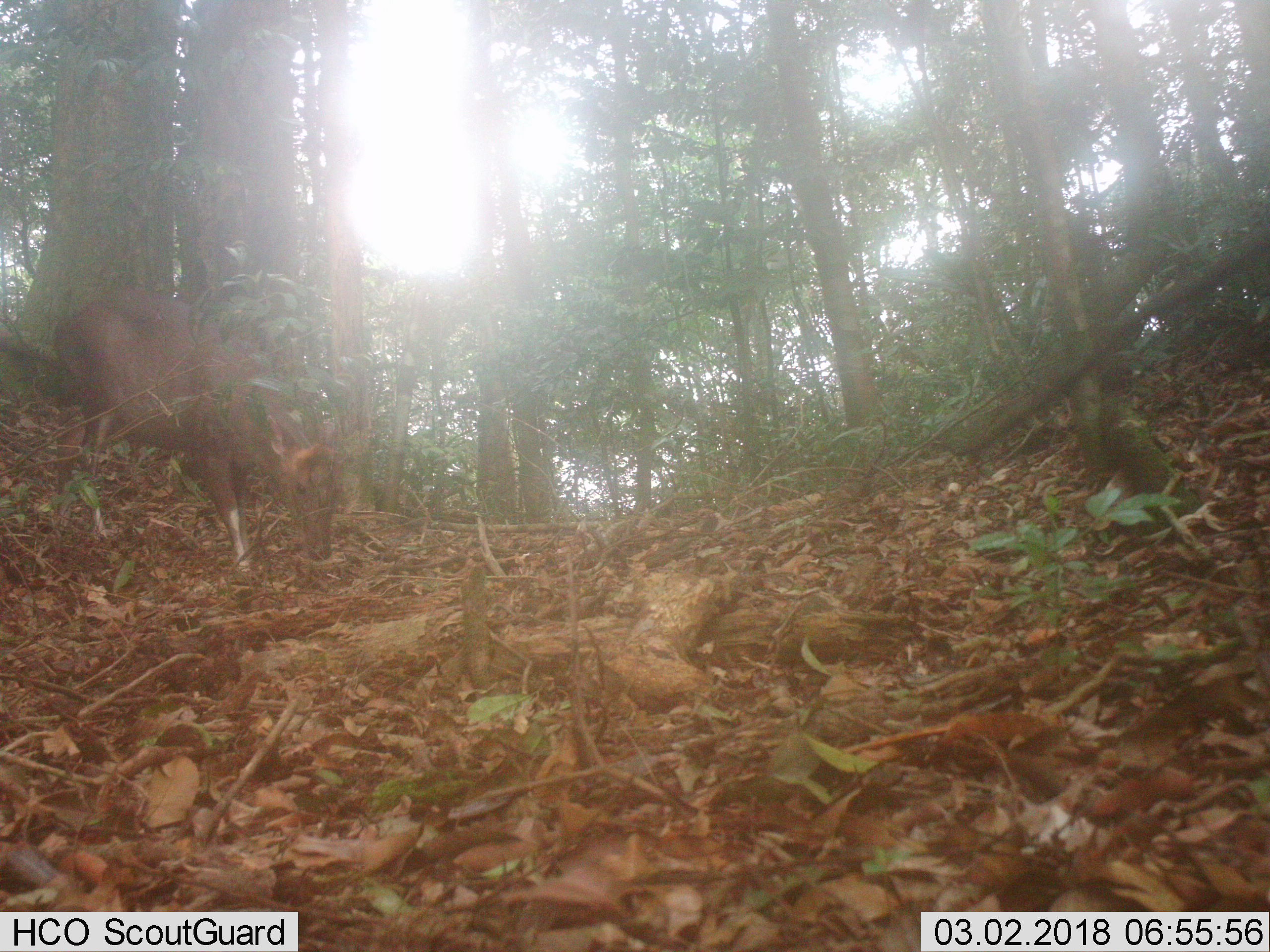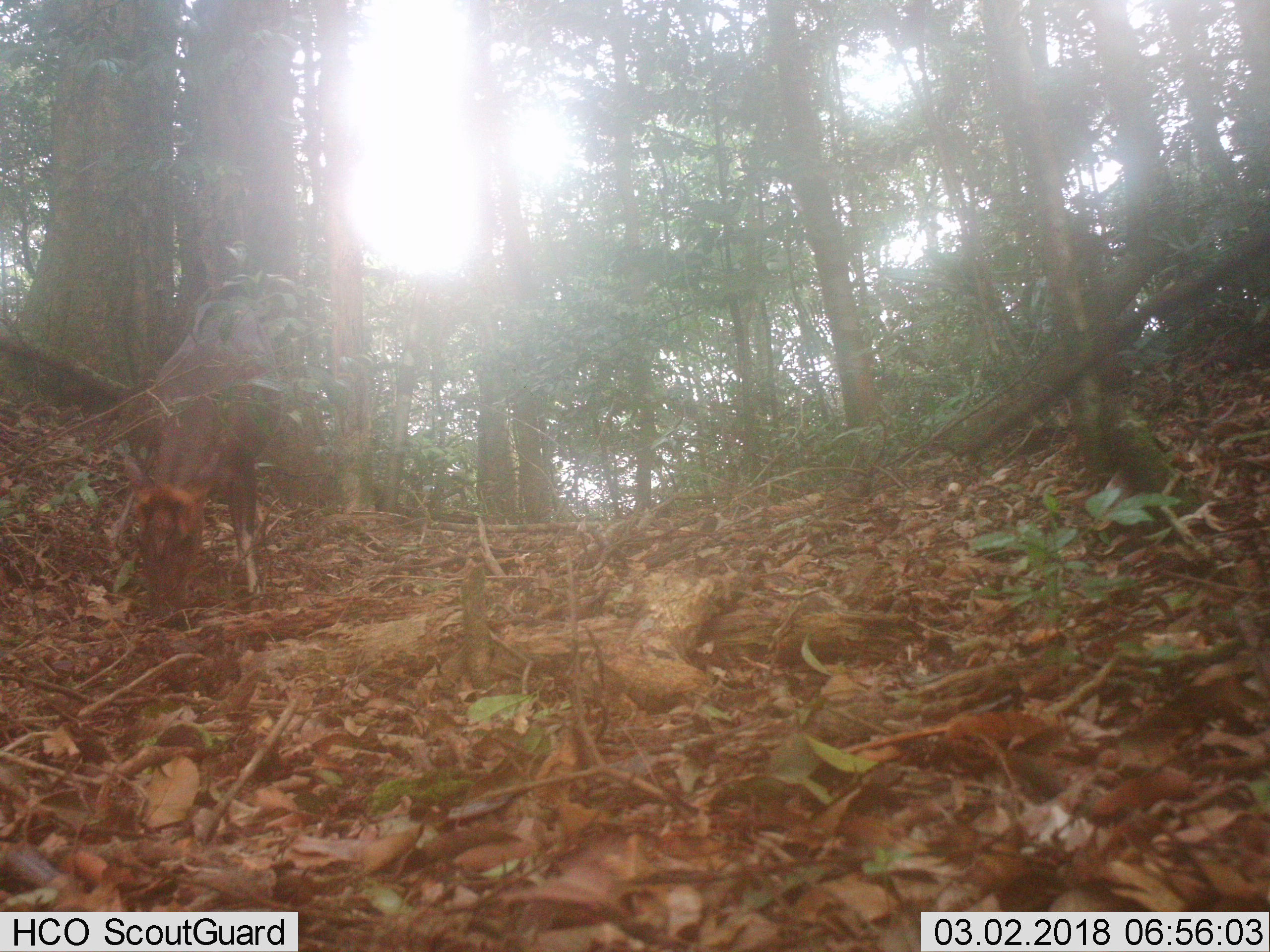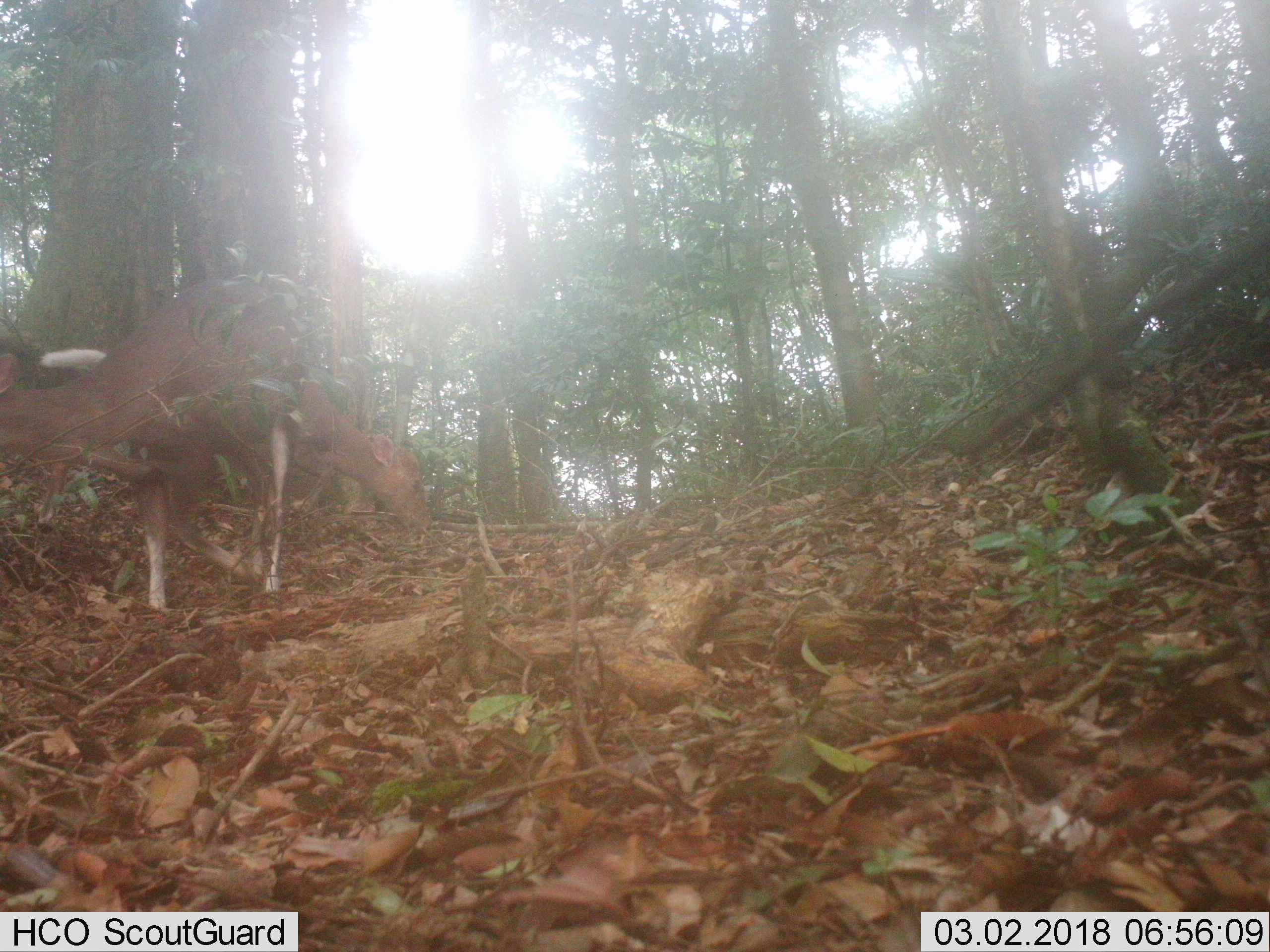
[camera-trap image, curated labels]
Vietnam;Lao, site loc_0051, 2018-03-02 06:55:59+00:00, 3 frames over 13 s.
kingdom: Animalia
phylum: Chordata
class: Mammalia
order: Artiodactyla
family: Cervidae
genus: Muntiacus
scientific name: Muntiacus rooseveltorum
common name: roosevelt's muntjac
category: roosevelts muntjac group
Roosevelts muntjac group (roosevelt's muntjac) (Muntiacus rooseveltorum). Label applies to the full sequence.